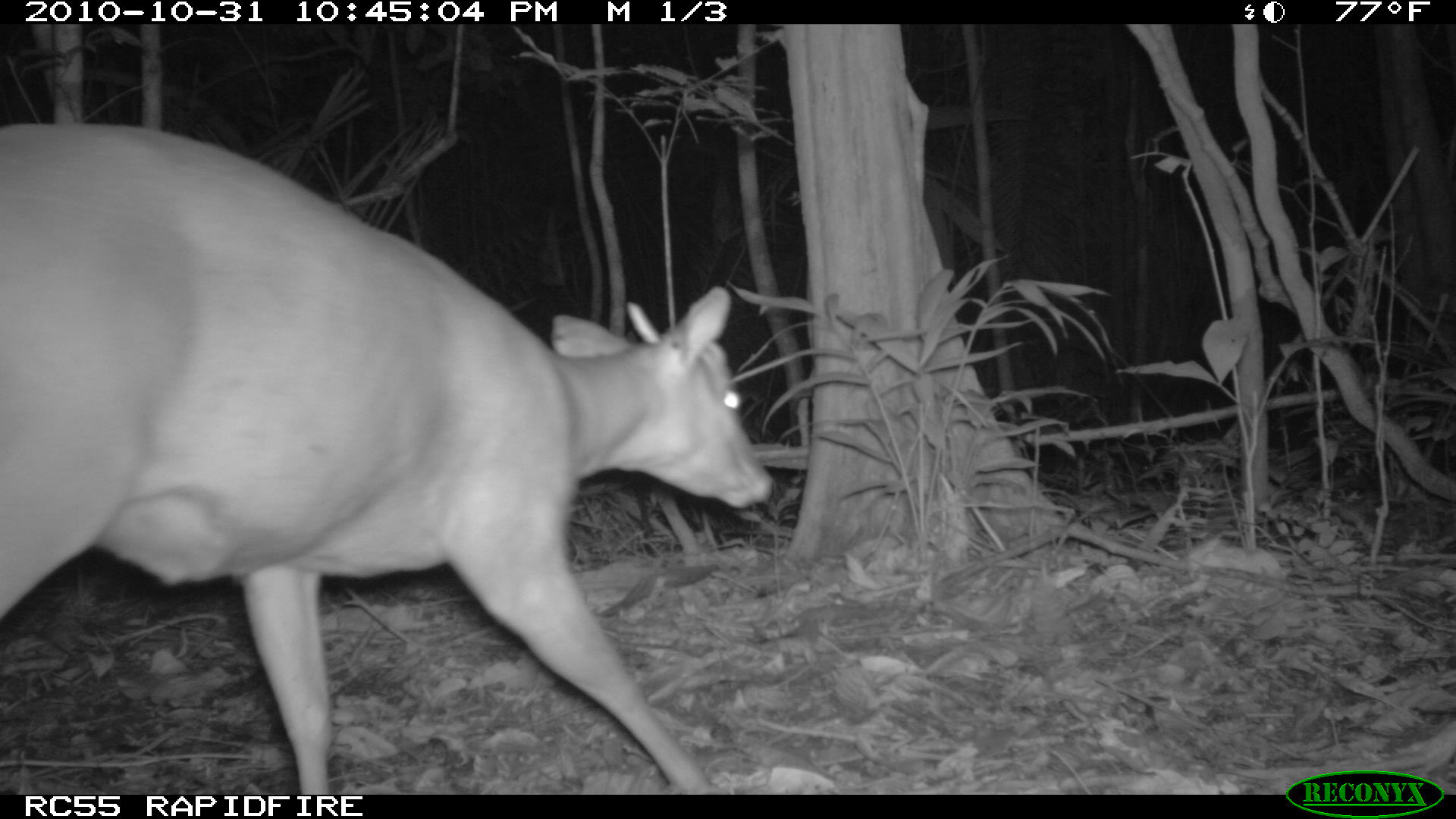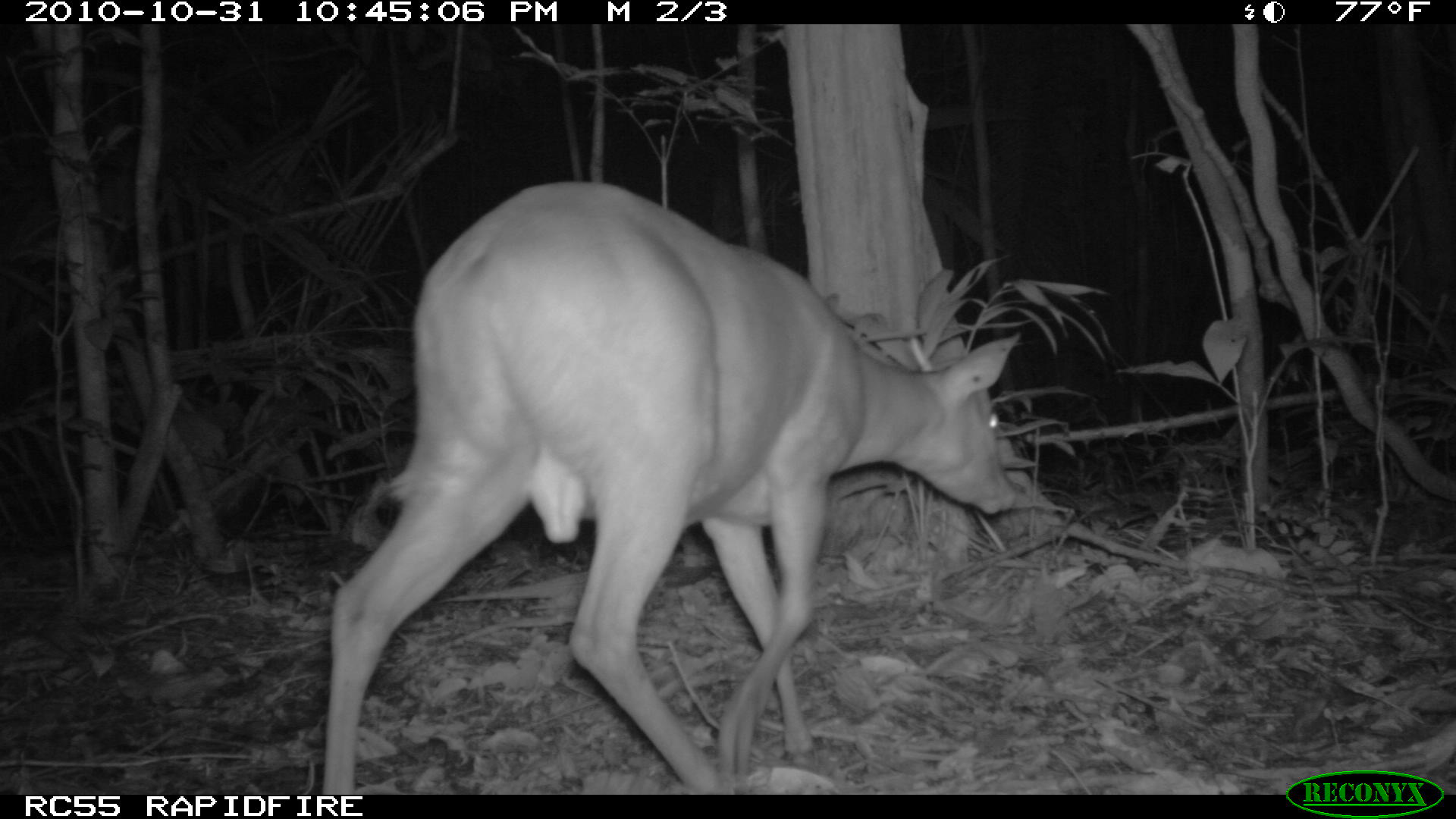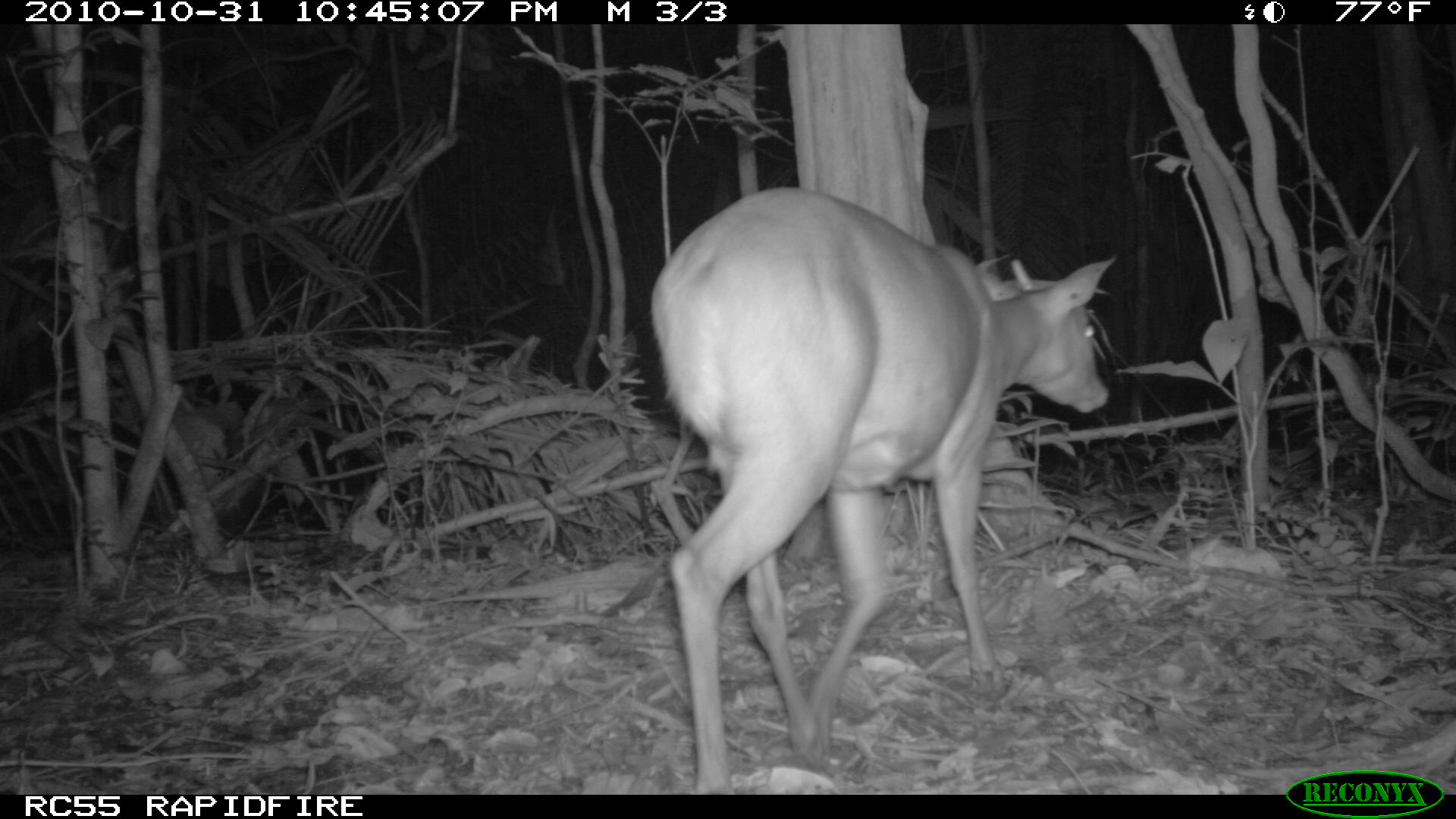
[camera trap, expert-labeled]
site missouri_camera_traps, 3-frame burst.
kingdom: Animalia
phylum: Chordata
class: Mammalia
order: Artiodactyla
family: Cervidae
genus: Mazama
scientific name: Mazama americana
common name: red brocket deer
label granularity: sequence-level